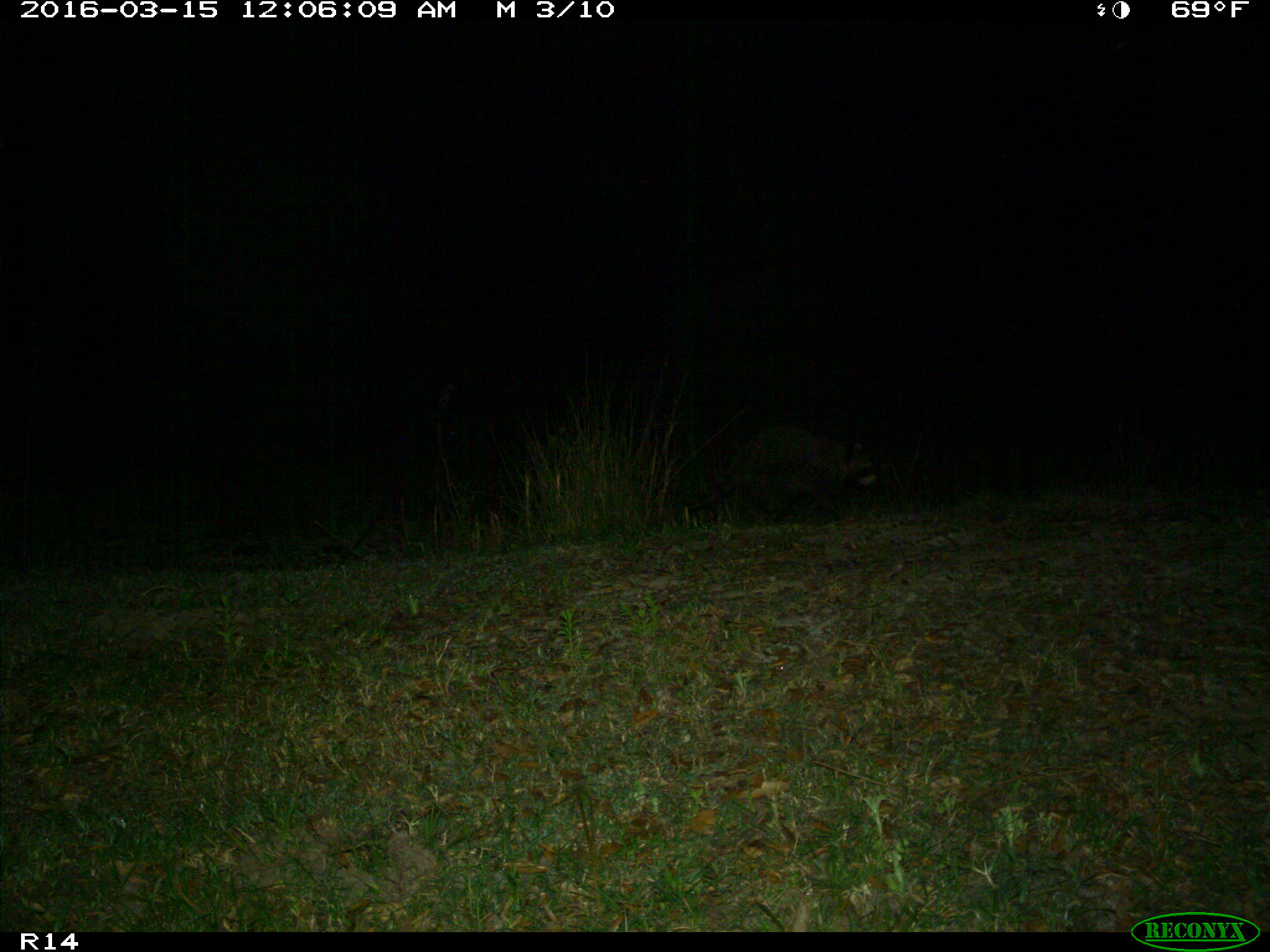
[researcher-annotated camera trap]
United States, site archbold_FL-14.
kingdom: Animalia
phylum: Chordata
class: Mammalia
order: Carnivora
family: Procyonidae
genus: Procyon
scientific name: Procyon lotor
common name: common raccoon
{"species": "Procyon lotor (common raccoon)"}